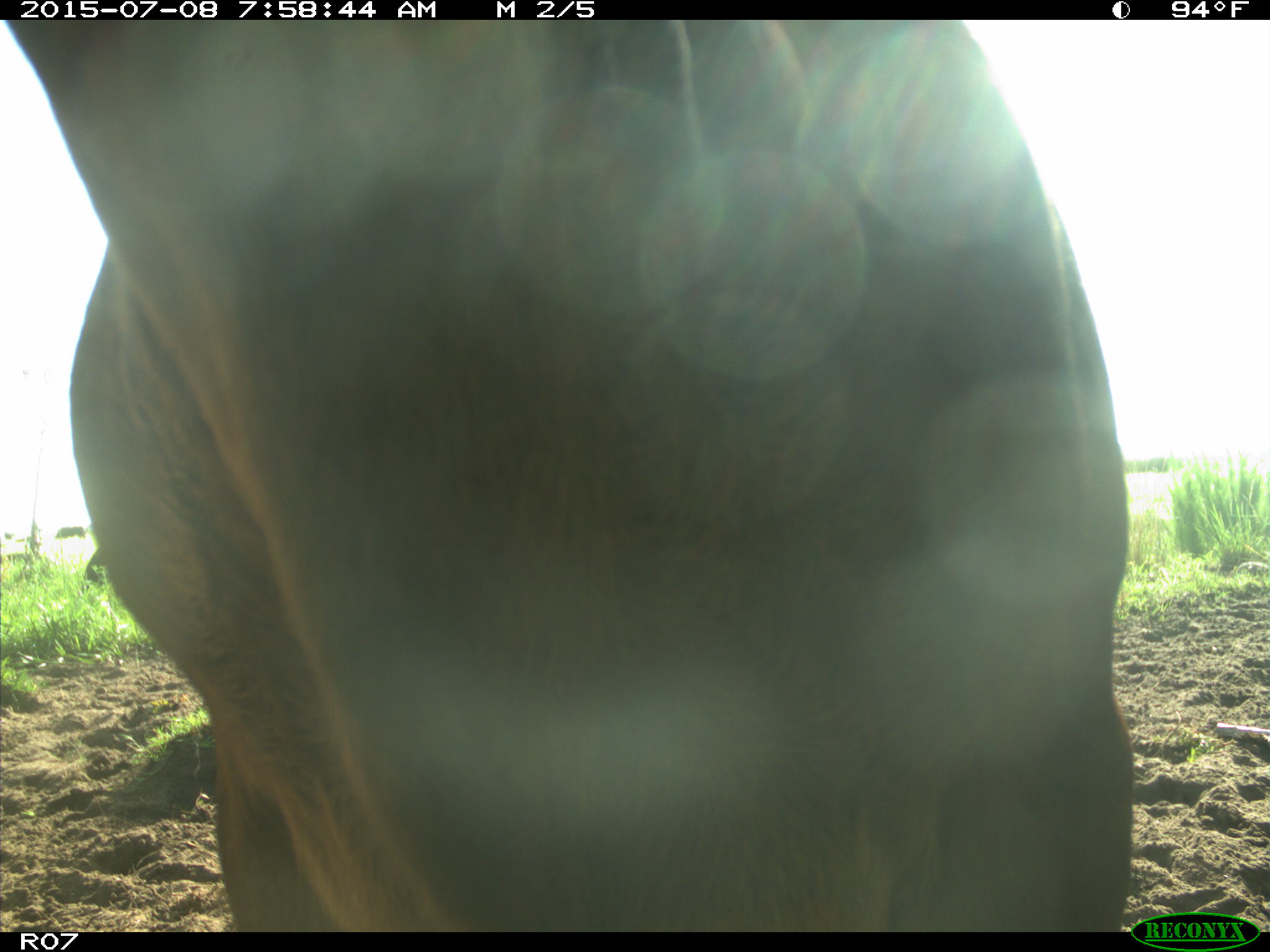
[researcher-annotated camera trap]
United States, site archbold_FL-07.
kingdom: Animalia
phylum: Chordata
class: Mammalia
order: Artiodactyla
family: Bovidae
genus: Bos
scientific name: Bos taurus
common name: domestic cow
Bos taurus (domestic cow).